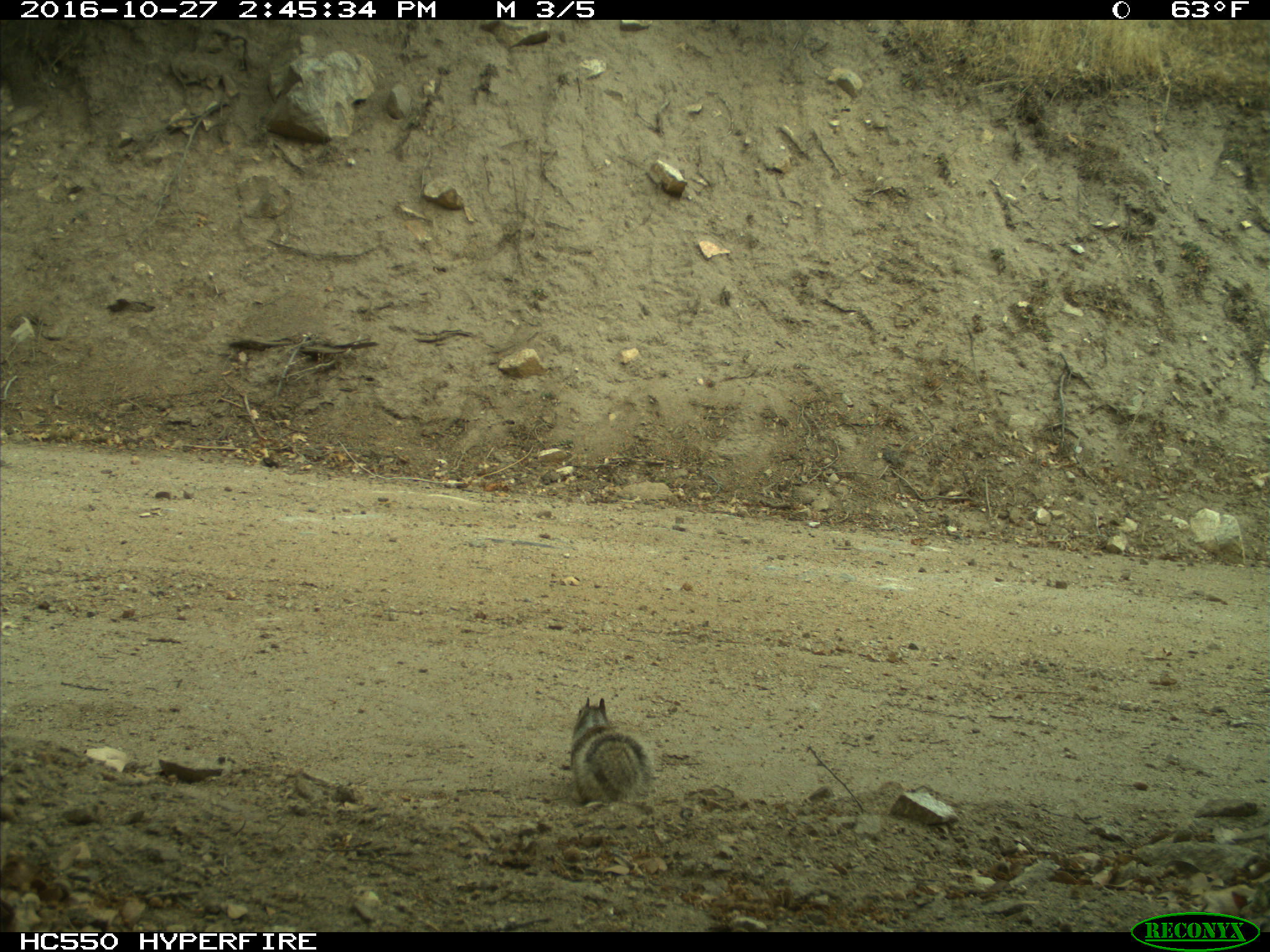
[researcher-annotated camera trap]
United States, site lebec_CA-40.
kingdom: Animalia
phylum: Chordata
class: Mammalia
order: Rodentia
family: Sciuridae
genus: Otospermophilus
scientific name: Otospermophilus beecheyi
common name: california ground squirrel